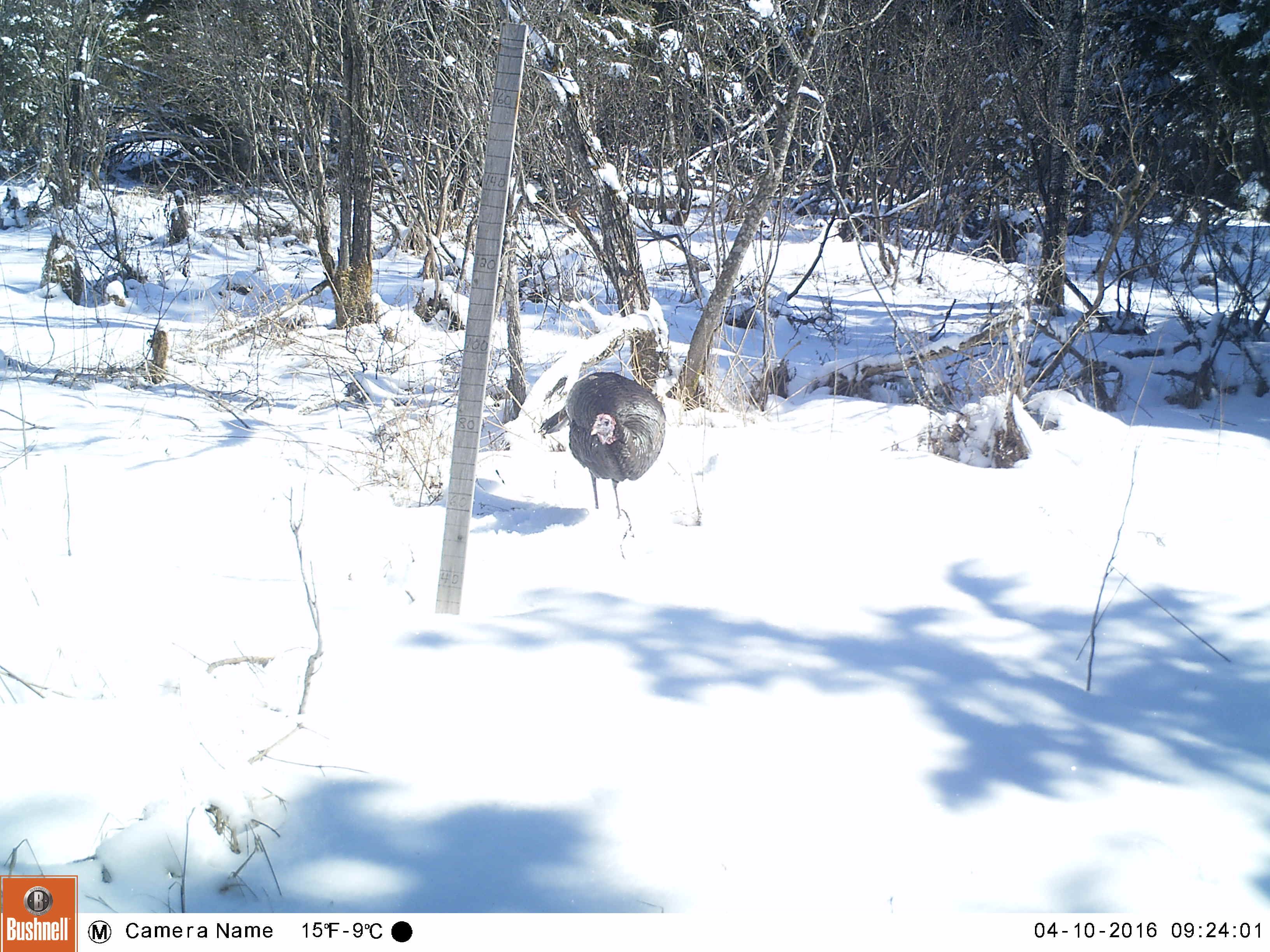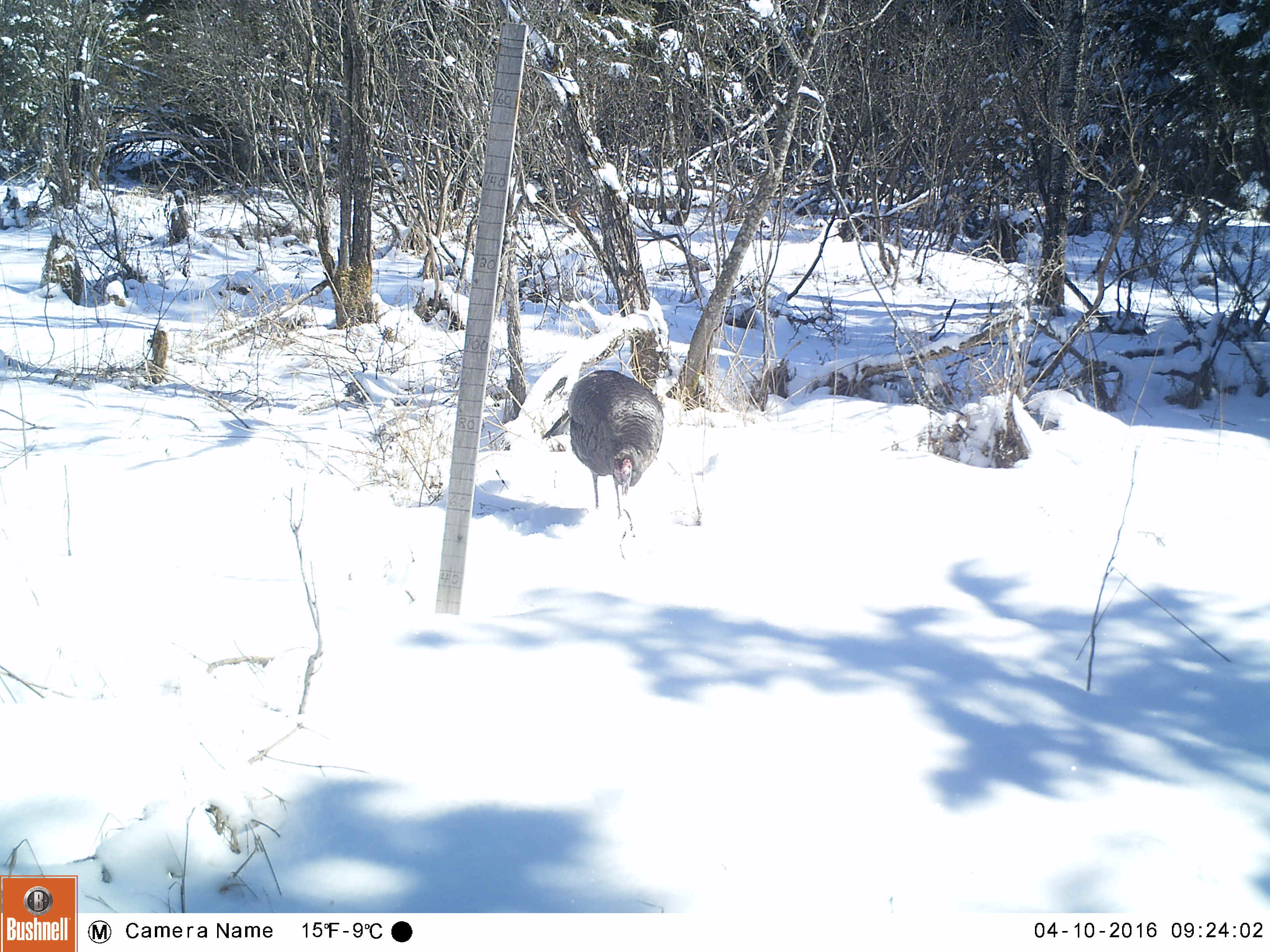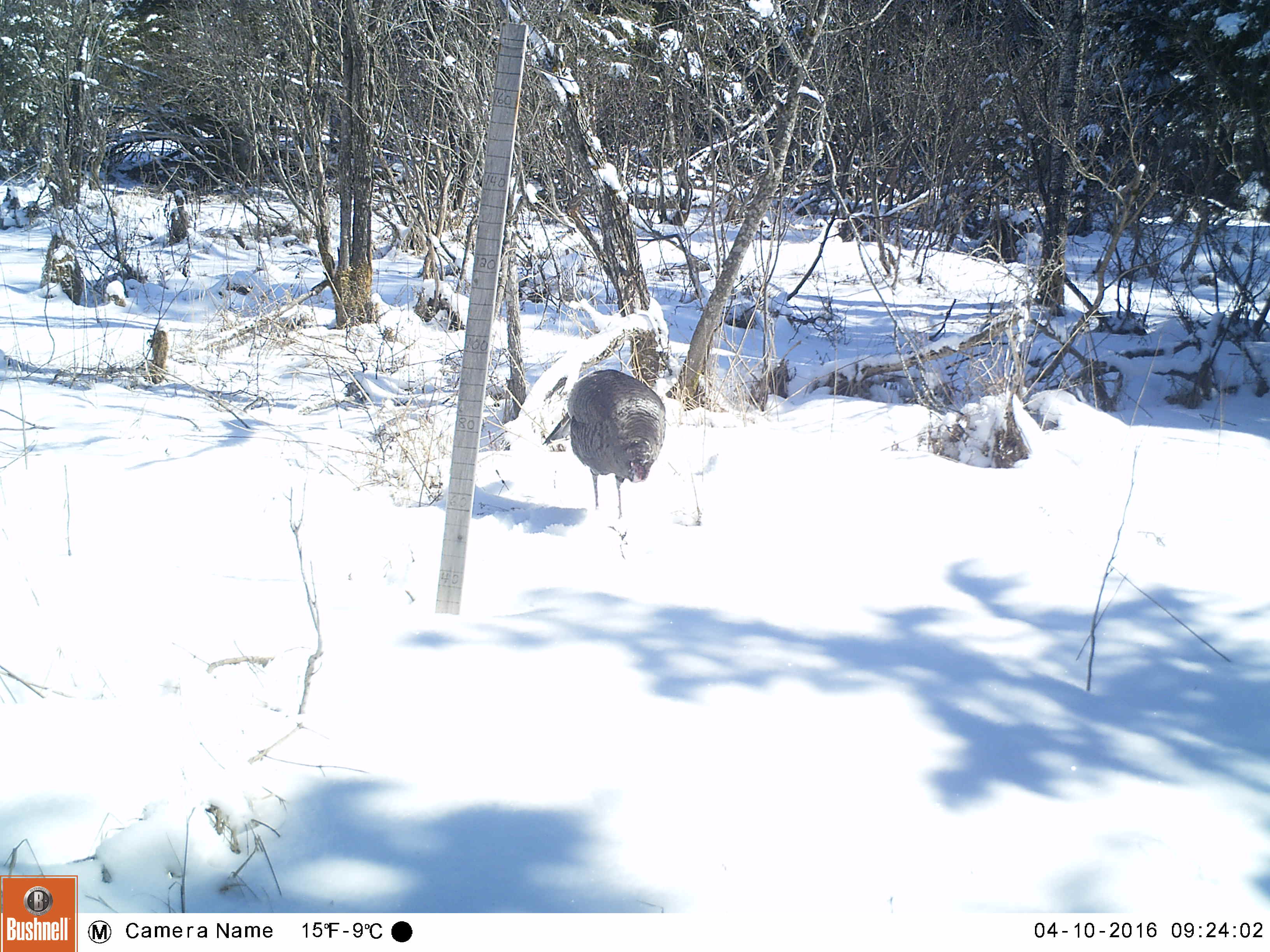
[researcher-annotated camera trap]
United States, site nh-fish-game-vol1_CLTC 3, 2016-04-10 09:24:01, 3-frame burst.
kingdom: Animalia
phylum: Chordata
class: Aves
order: Galliformes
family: Phasianidae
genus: Meleagris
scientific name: Meleagris gallopavo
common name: wild turkey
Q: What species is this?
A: Wild turkey (Meleagris gallopavo).